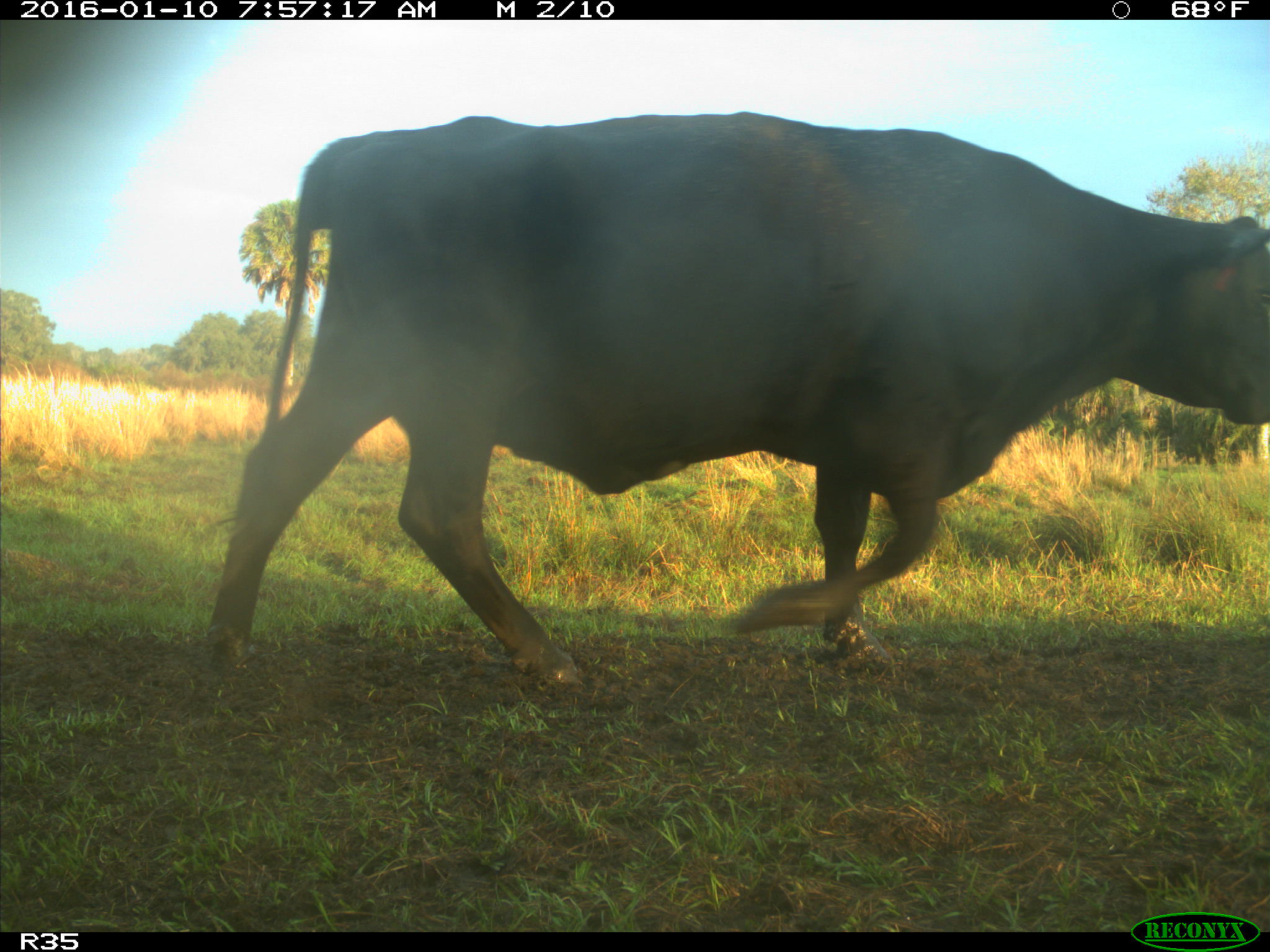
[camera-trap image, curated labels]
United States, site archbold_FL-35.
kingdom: Animalia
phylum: Chordata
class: Mammalia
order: Artiodactyla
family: Bovidae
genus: Bos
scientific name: Bos taurus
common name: domestic cow